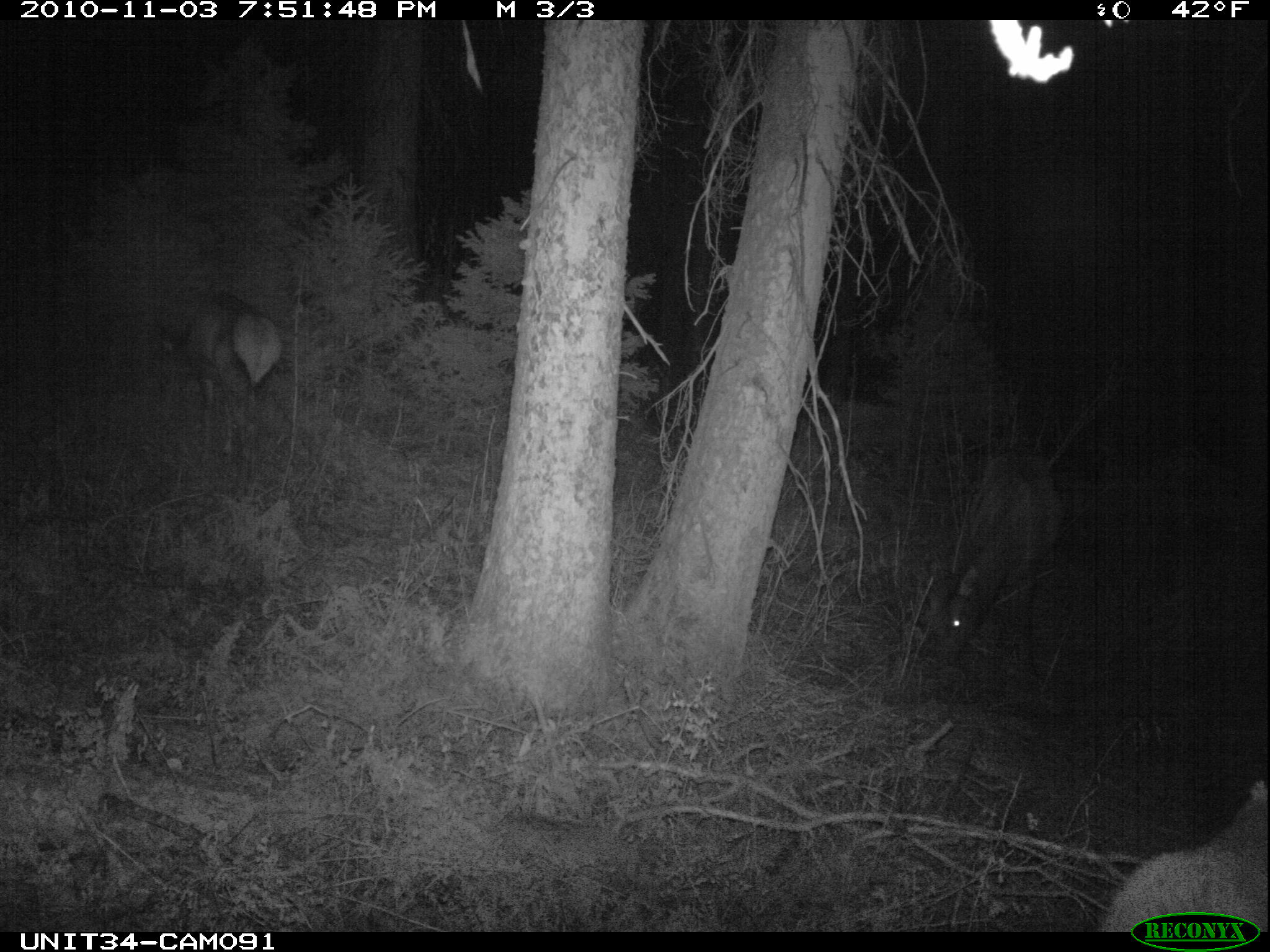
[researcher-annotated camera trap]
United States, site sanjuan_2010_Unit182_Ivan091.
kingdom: Animalia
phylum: Chordata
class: Mammalia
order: Artiodactyla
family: Cervidae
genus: Cervus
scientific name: Cervus elaphus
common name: red deer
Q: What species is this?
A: Cervus elaphus (red deer).